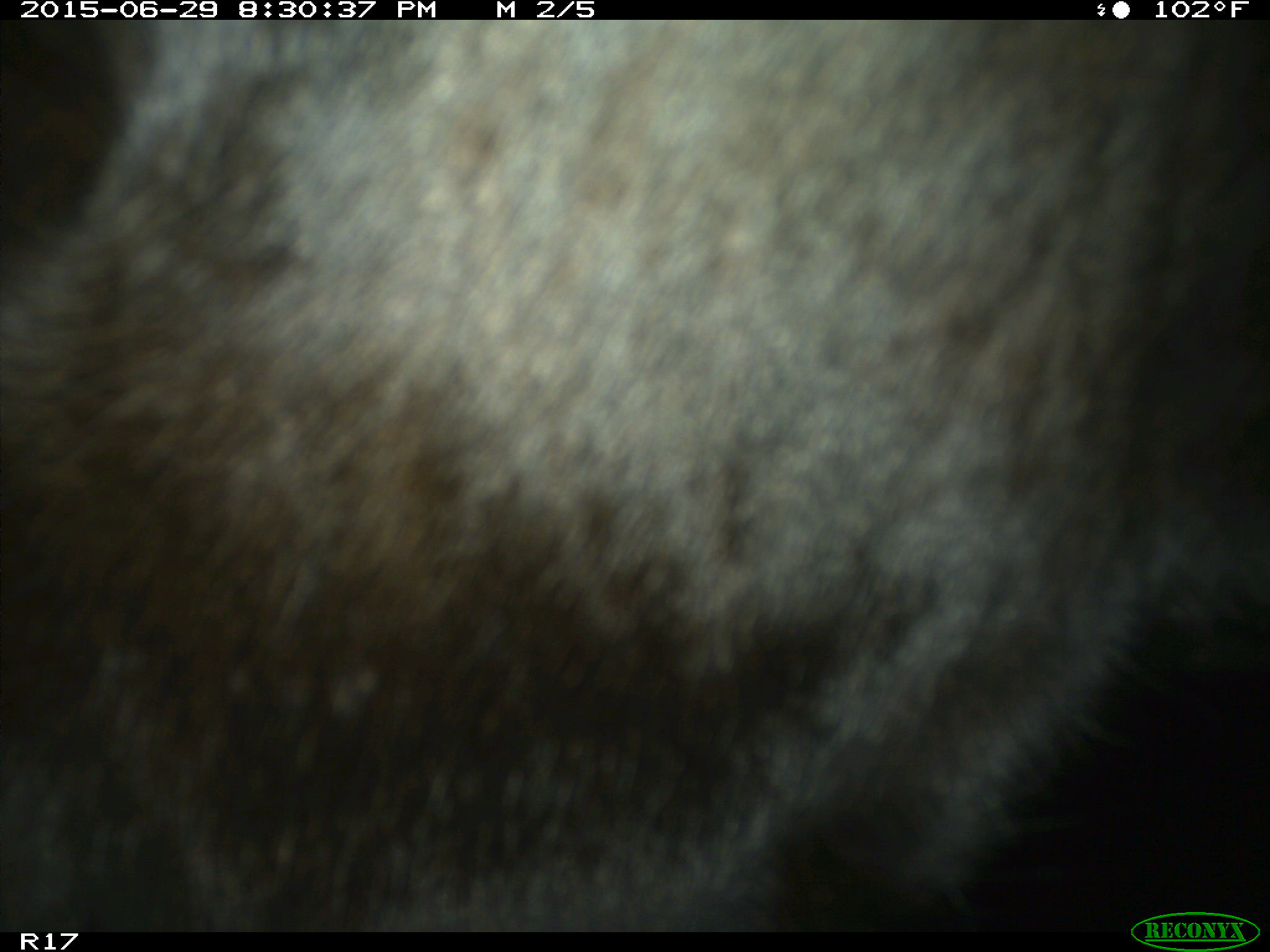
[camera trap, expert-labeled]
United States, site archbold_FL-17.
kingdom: Animalia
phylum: Chordata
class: Mammalia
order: Artiodactyla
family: Bovidae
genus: Bos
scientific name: Bos taurus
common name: domestic cow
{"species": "Bos taurus (domestic cow)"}